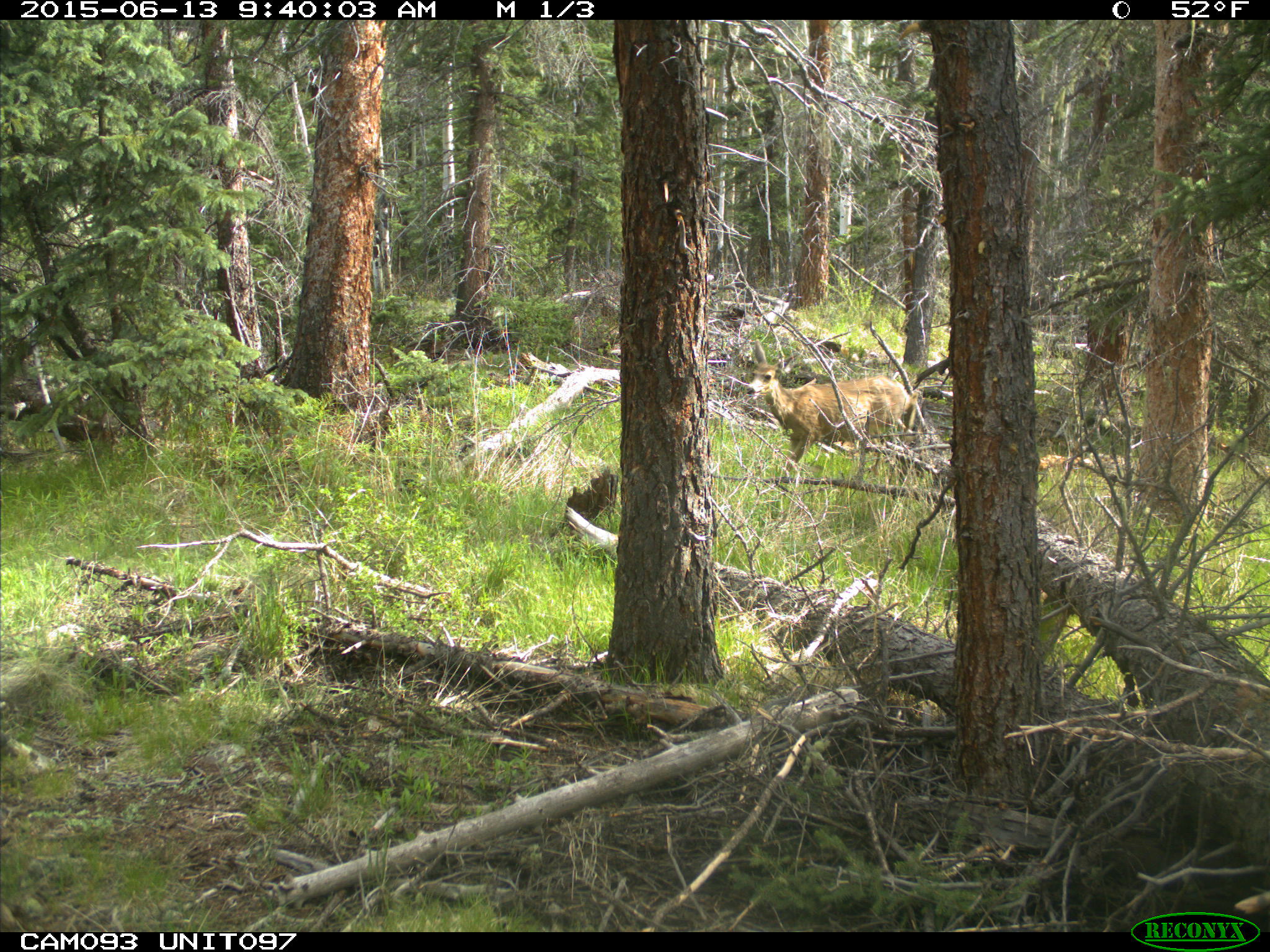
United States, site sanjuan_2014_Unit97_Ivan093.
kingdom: Animalia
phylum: Chordata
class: Mammalia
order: Artiodactyla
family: Cervidae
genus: Odocoileus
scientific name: Odocoileus hemionus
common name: mule deer